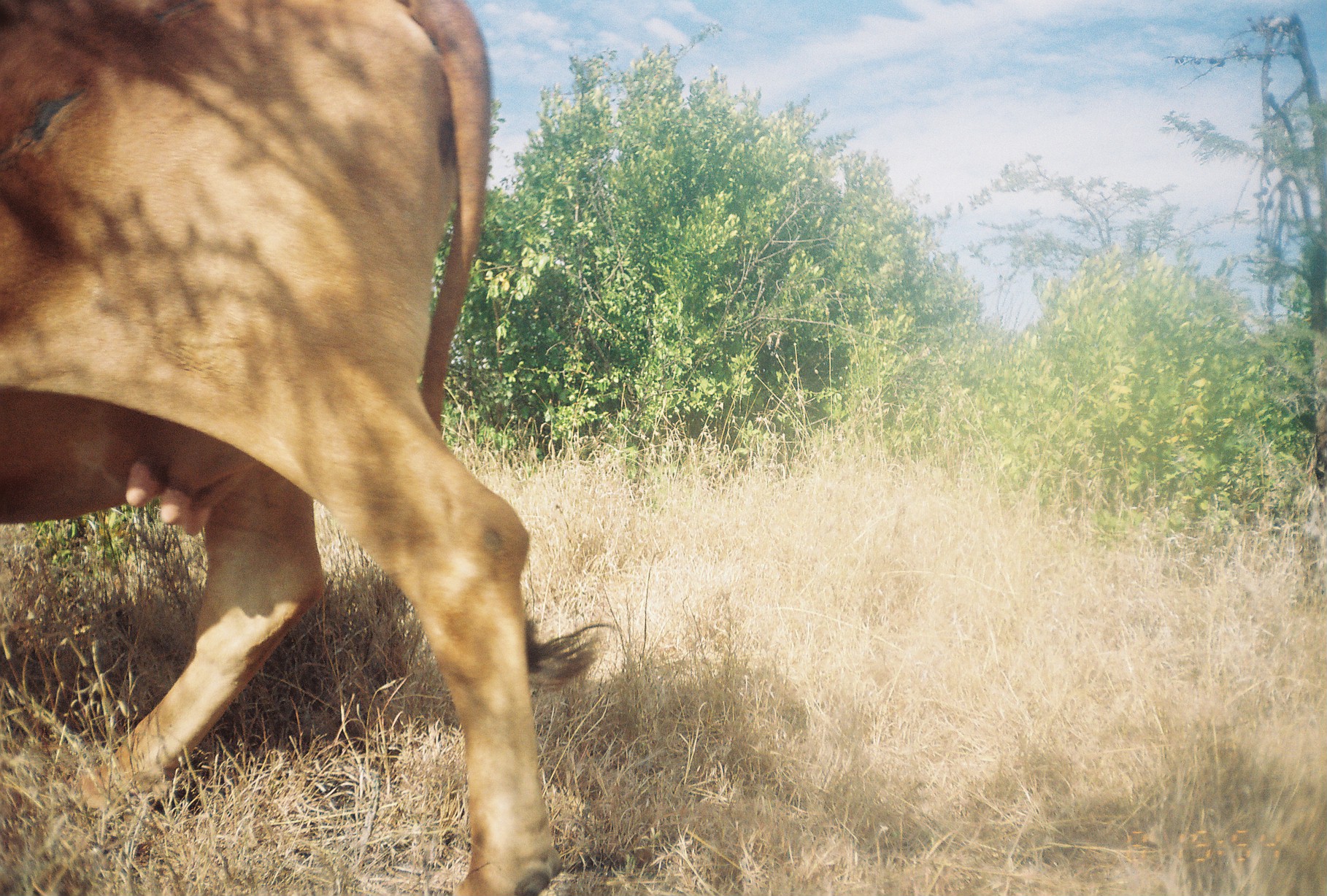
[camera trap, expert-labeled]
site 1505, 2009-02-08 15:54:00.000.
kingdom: Animalia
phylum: Chordata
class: Mammalia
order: Artiodactyla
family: Bovidae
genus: Bos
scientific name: Bos taurus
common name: domestic cattle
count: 1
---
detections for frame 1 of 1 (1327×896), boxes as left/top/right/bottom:
bos taurus: 0/0/617/893